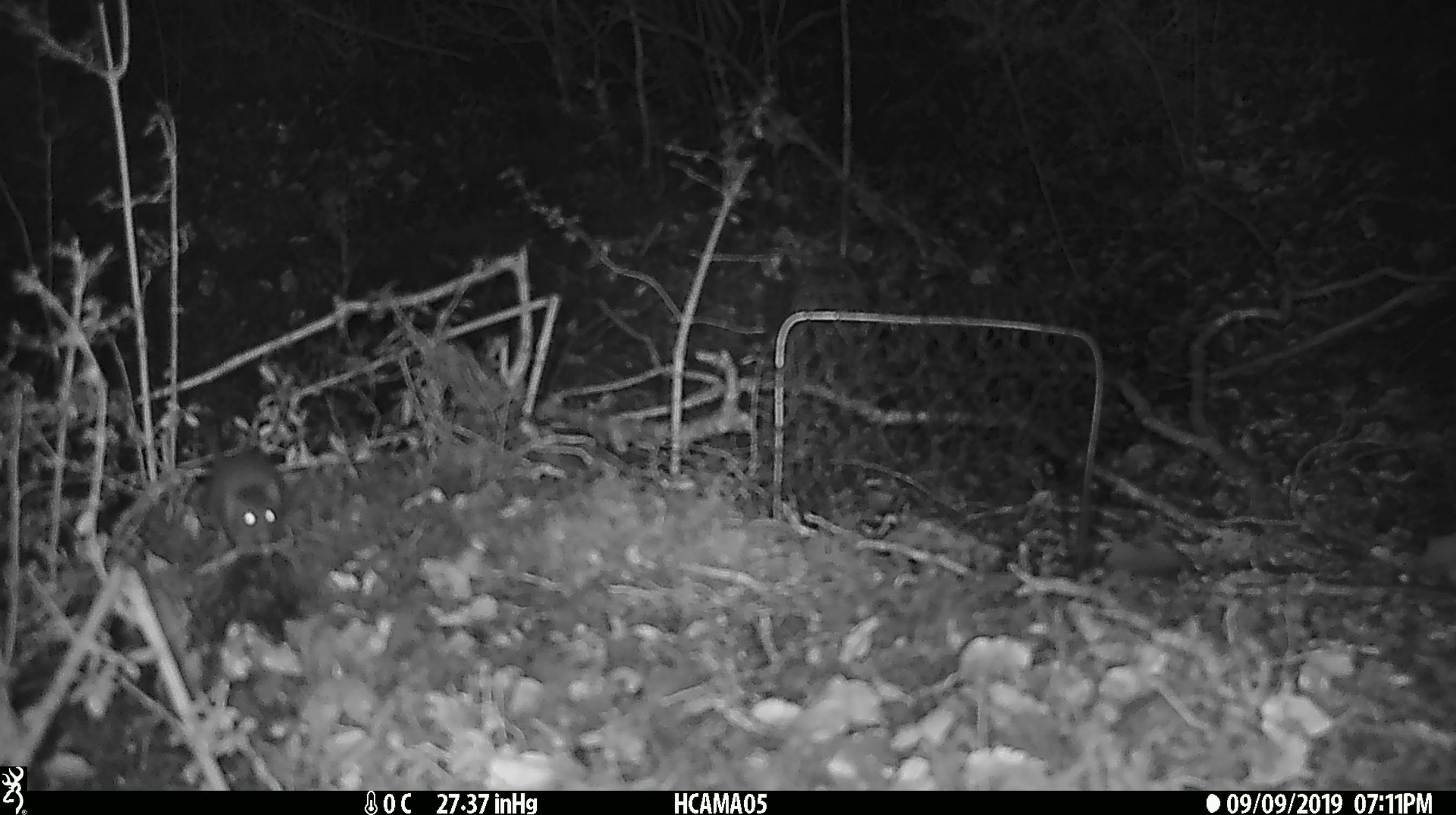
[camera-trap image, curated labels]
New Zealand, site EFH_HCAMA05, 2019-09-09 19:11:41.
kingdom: Animalia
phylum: Chordata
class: Mammalia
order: Rodentia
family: Muridae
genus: Mus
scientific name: Mus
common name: mouse